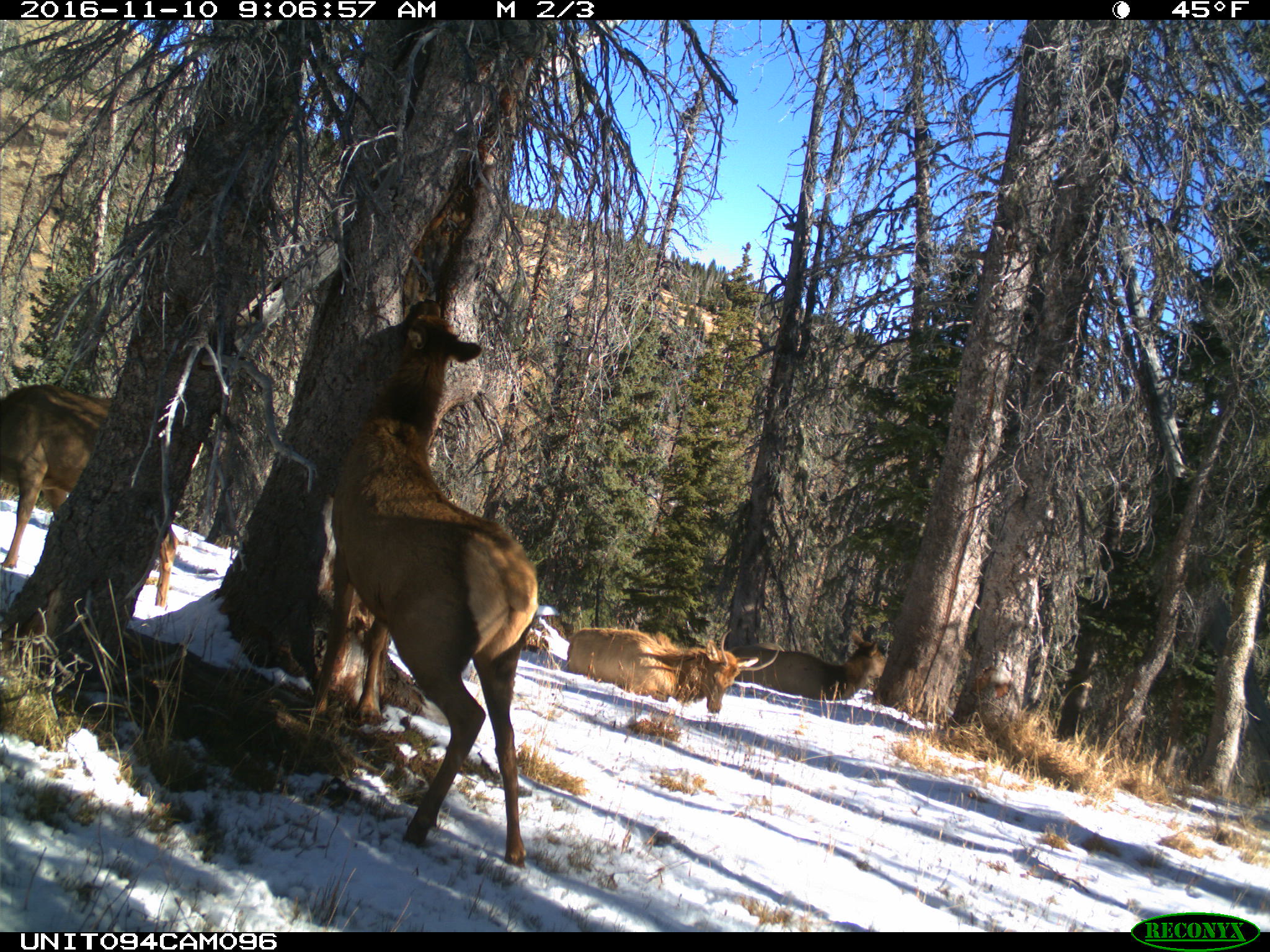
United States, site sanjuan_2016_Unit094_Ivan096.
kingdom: Animalia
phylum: Chordata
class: Mammalia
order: Artiodactyla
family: Cervidae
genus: Cervus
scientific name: Cervus elaphus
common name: red deer